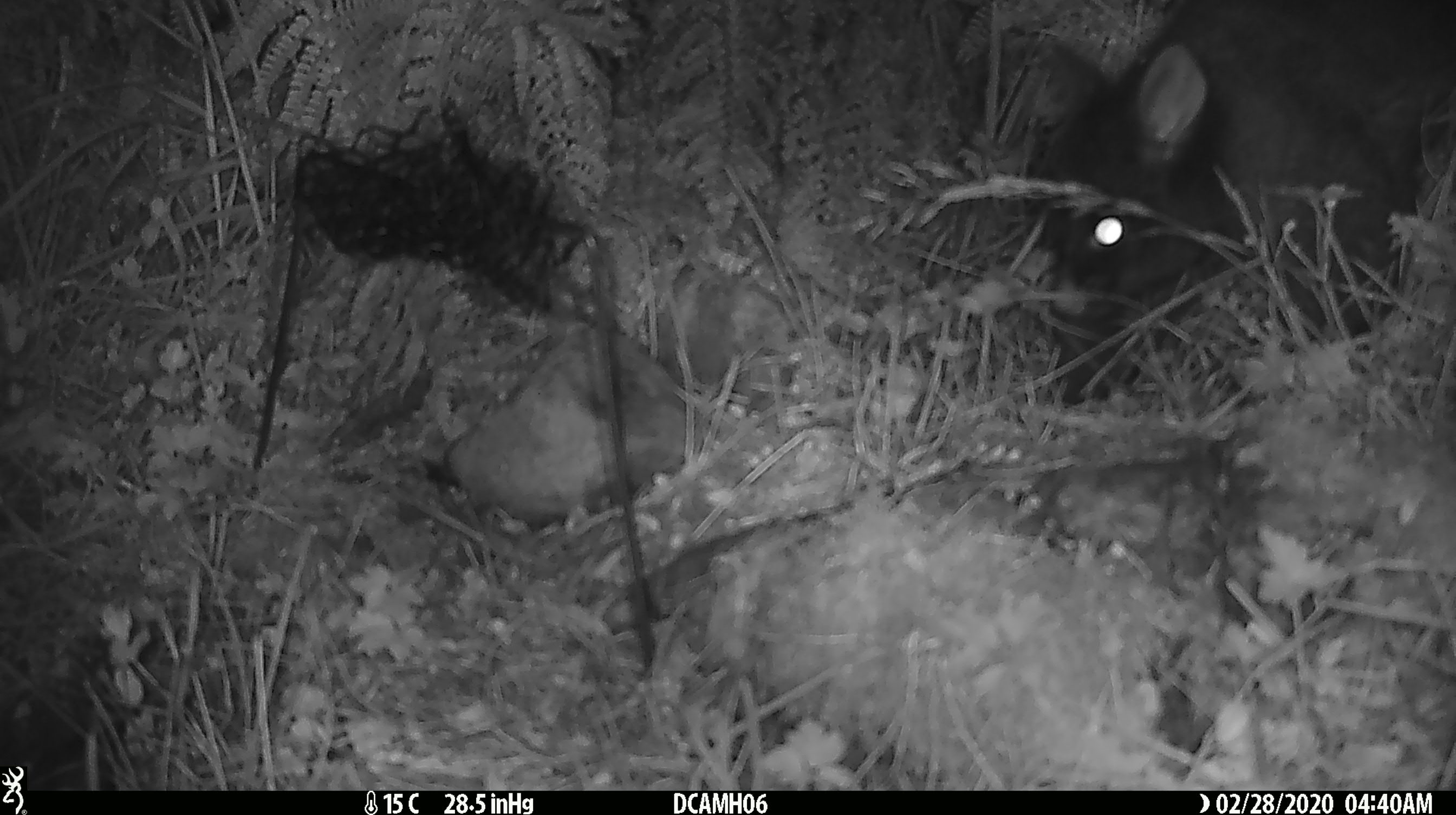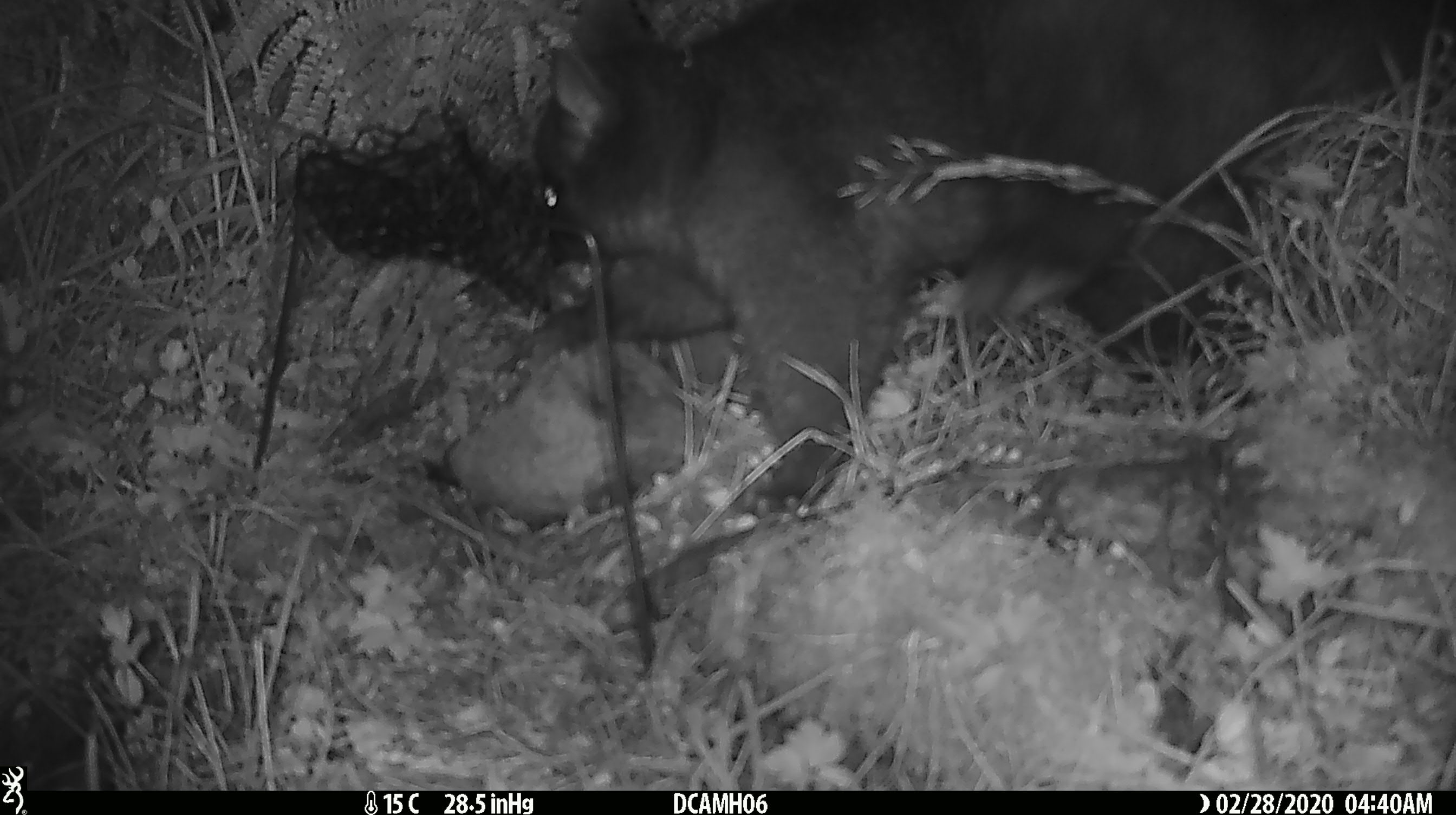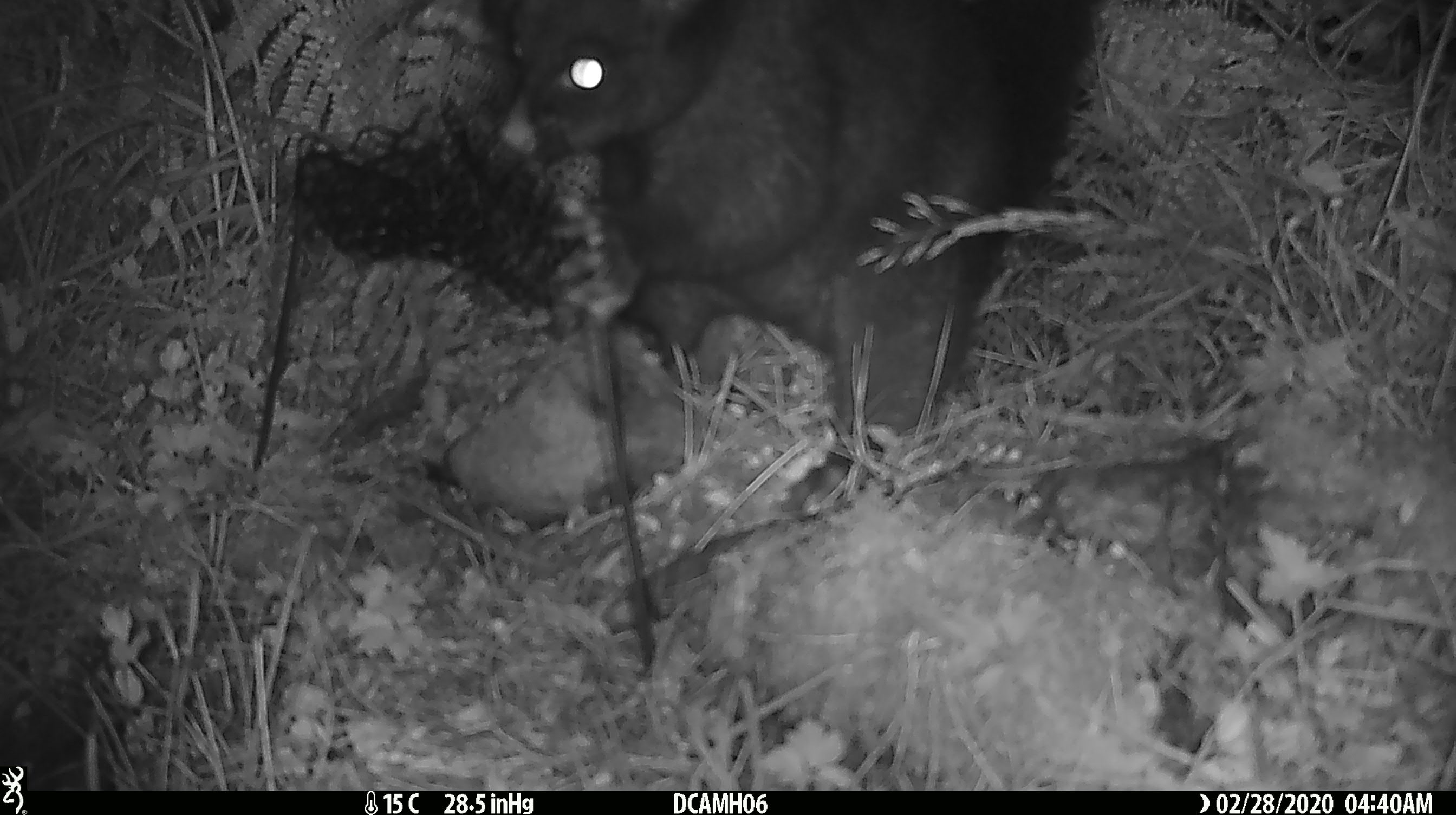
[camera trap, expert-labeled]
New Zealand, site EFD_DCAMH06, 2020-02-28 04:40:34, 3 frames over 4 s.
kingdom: Animalia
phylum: Chordata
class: Mammalia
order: Diprotodontia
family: Phalangeridae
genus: Trichosurus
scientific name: Trichosurus vulpecula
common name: common brushtail possum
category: possum